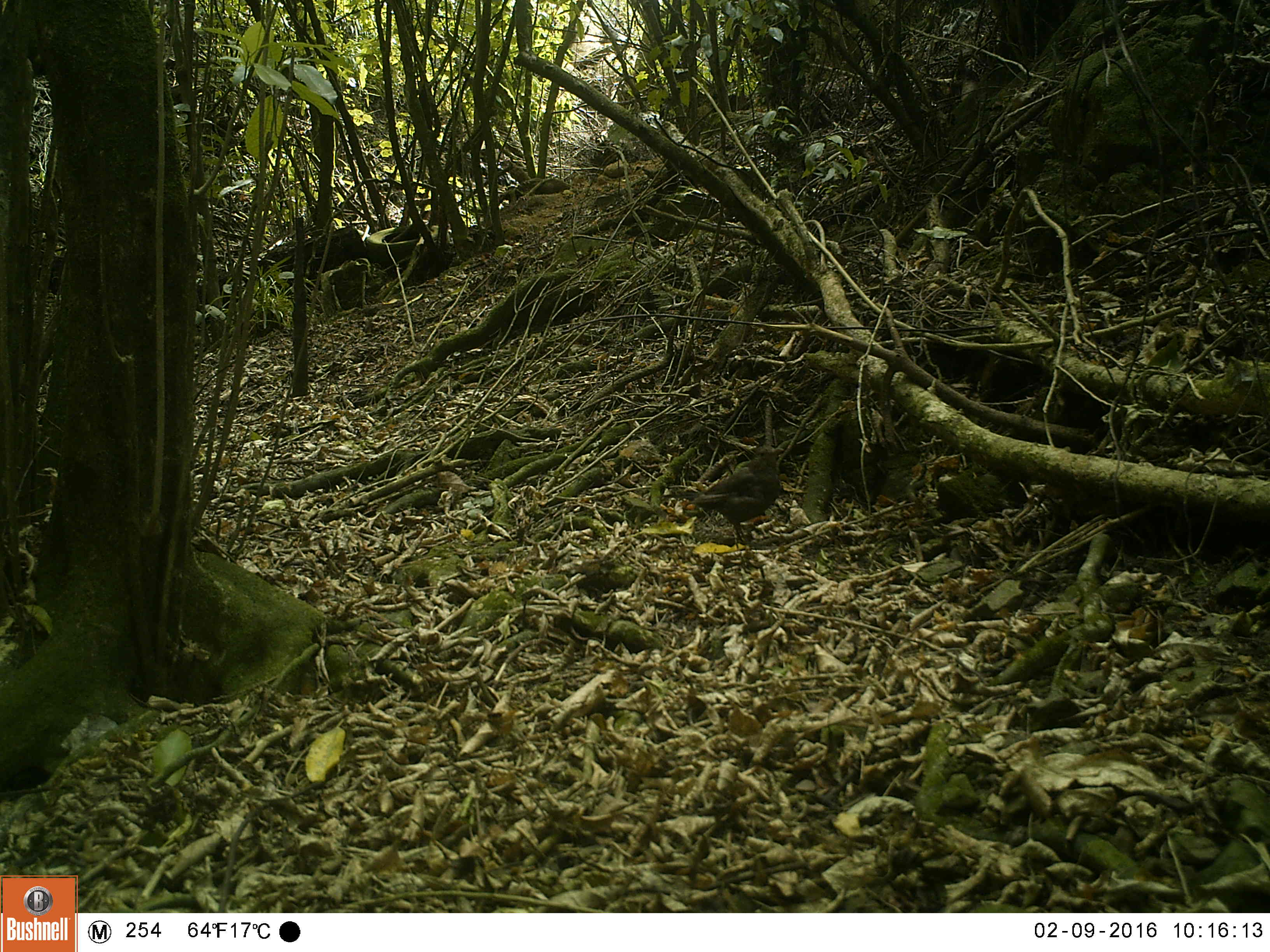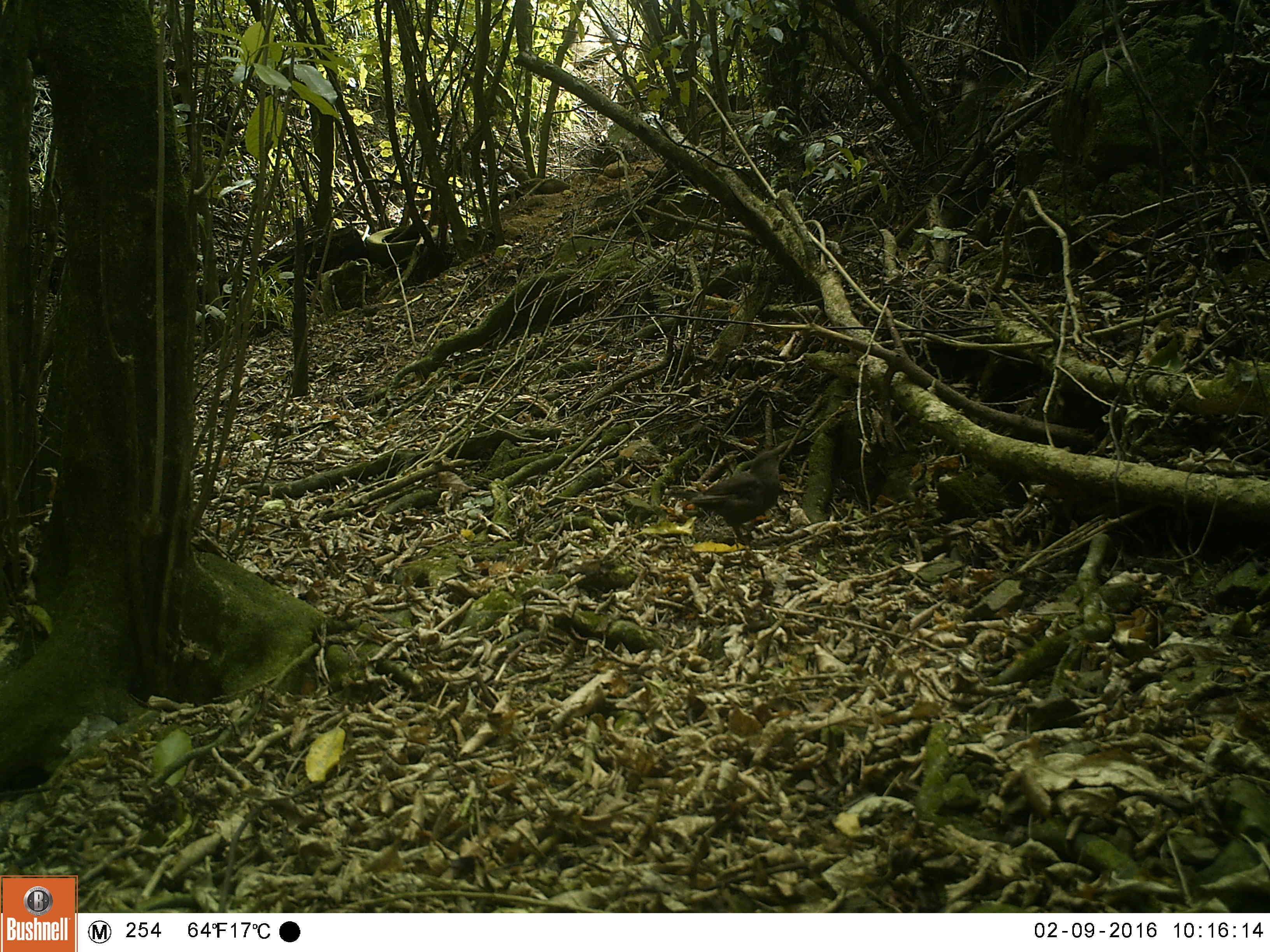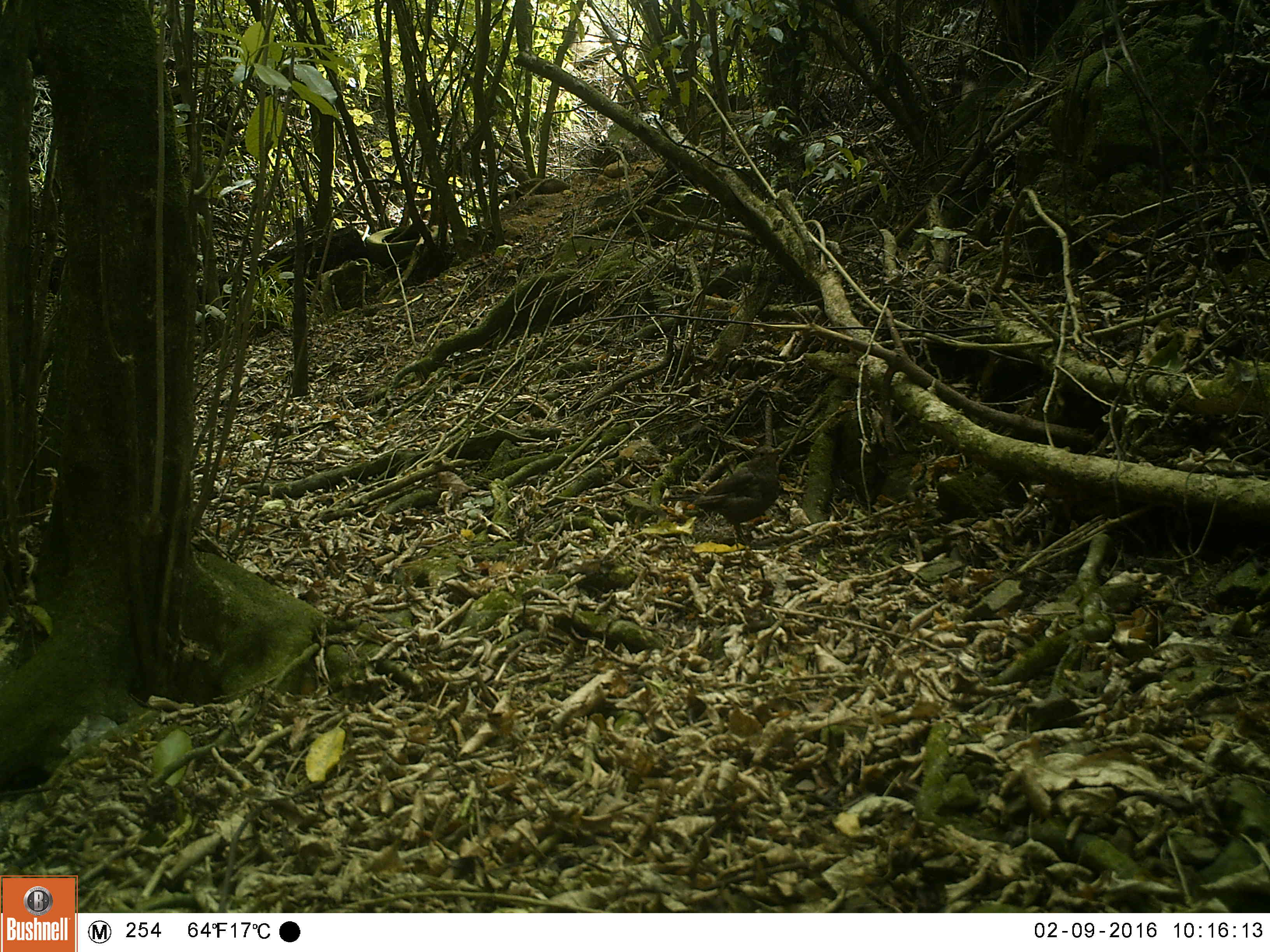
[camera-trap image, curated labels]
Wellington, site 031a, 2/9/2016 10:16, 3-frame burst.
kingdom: Animalia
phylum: Chordata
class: Aves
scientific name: Aves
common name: bird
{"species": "bird (Aves)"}